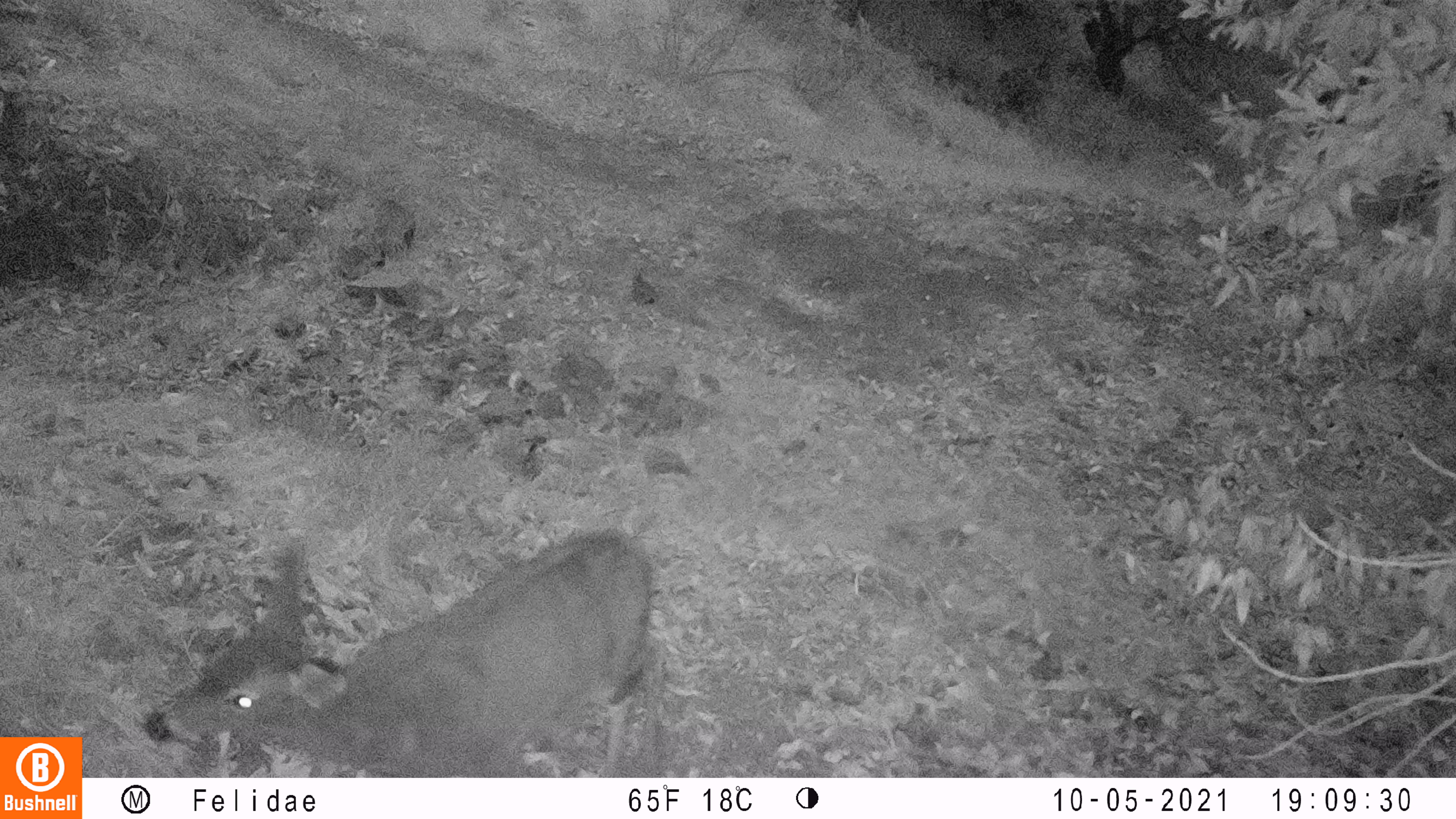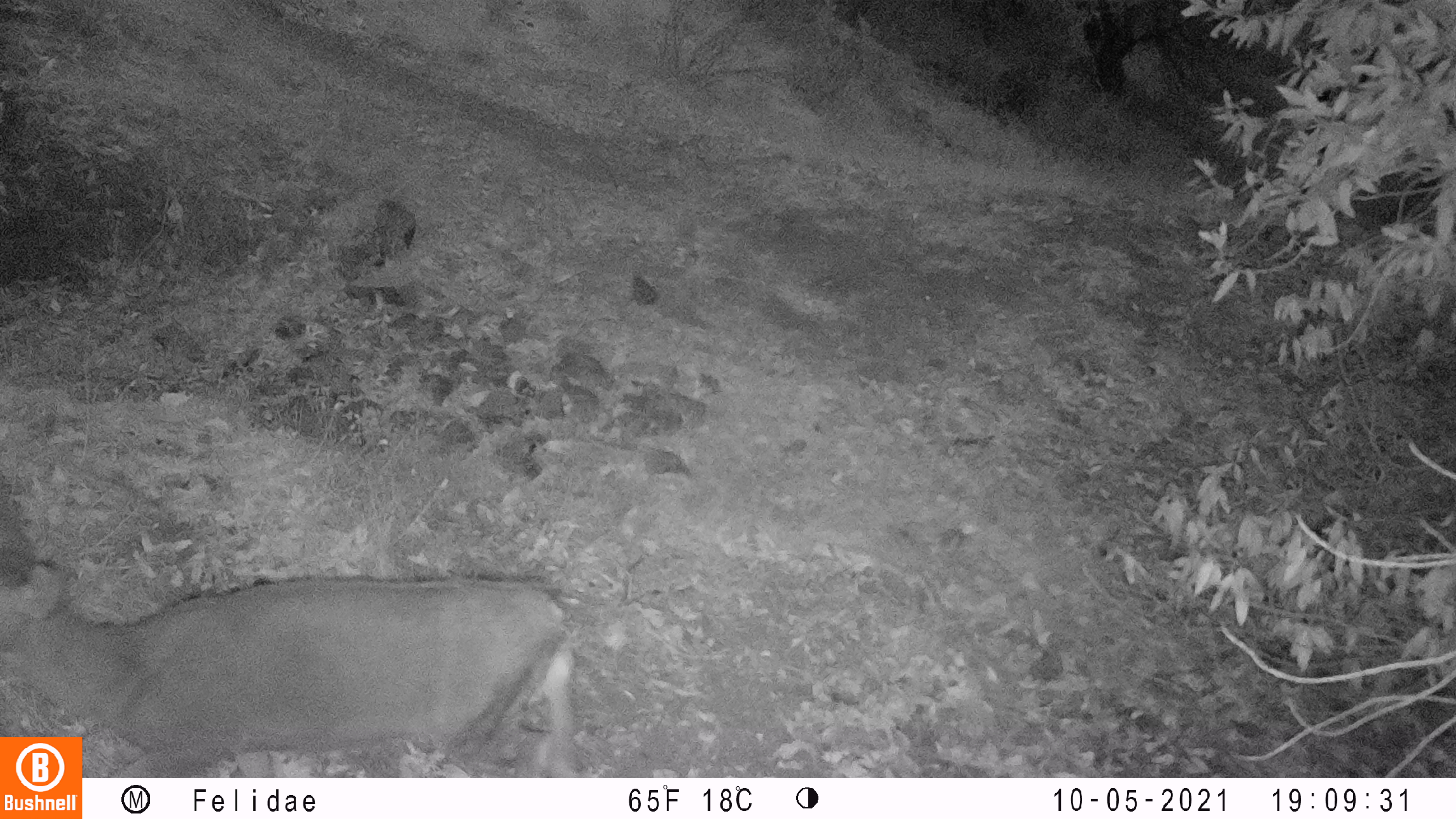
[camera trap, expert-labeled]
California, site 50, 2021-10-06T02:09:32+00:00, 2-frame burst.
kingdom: Animalia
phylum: Chordata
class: Mammalia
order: Artiodactyla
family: Cervidae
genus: Odocoileus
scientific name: Odocoileus hemionus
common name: mule deer